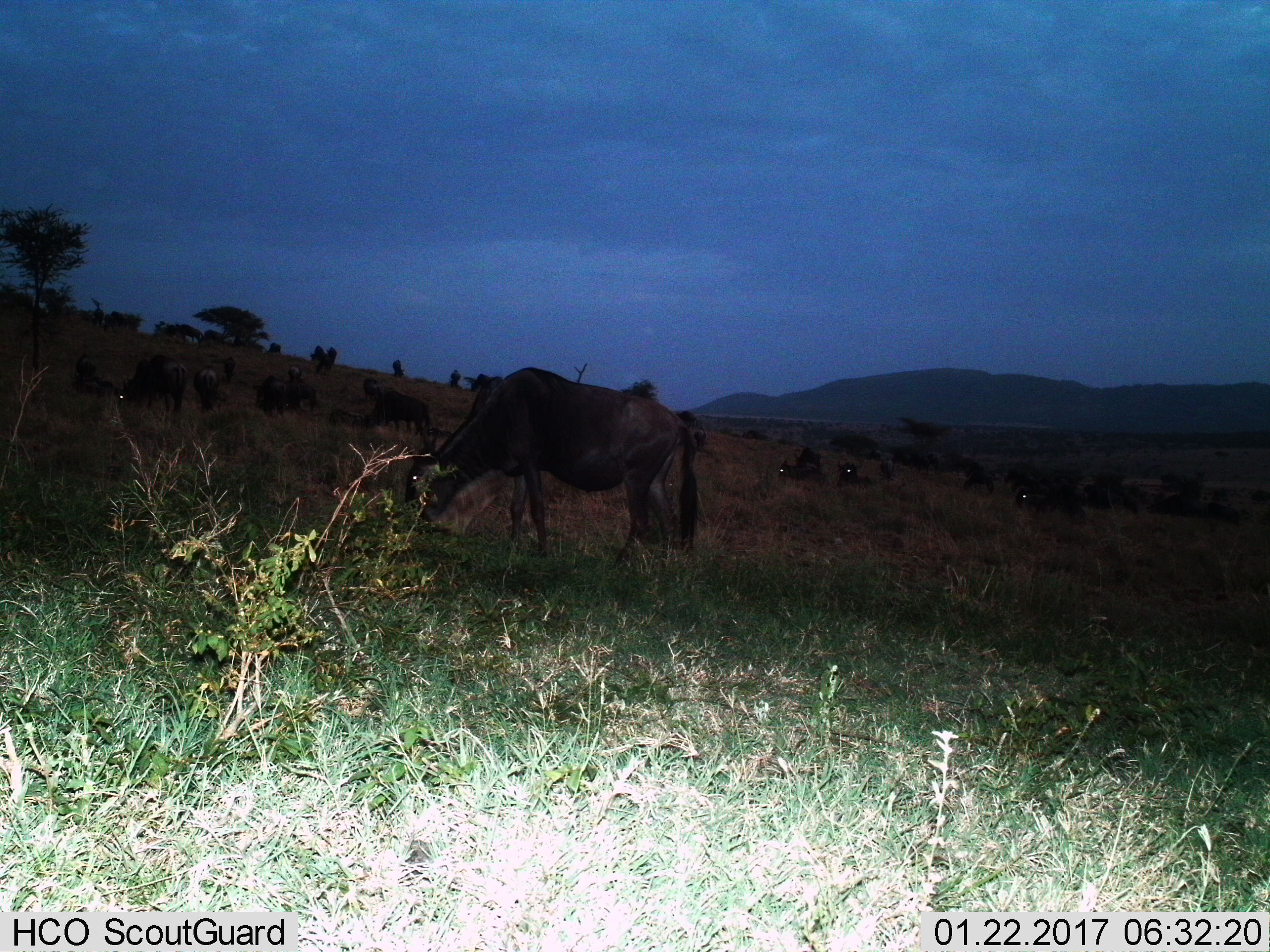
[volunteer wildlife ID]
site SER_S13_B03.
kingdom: Animalia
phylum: Chordata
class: Mammalia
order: Artiodactyla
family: Bovidae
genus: Connochaetes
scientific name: Connochaetes taurinus taurinus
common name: blue wildebeest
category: wildebeestblue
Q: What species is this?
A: Wildebeestblue (blue wildebeest) (Connochaetes taurinus taurinus).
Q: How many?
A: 11-50.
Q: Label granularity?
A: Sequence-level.